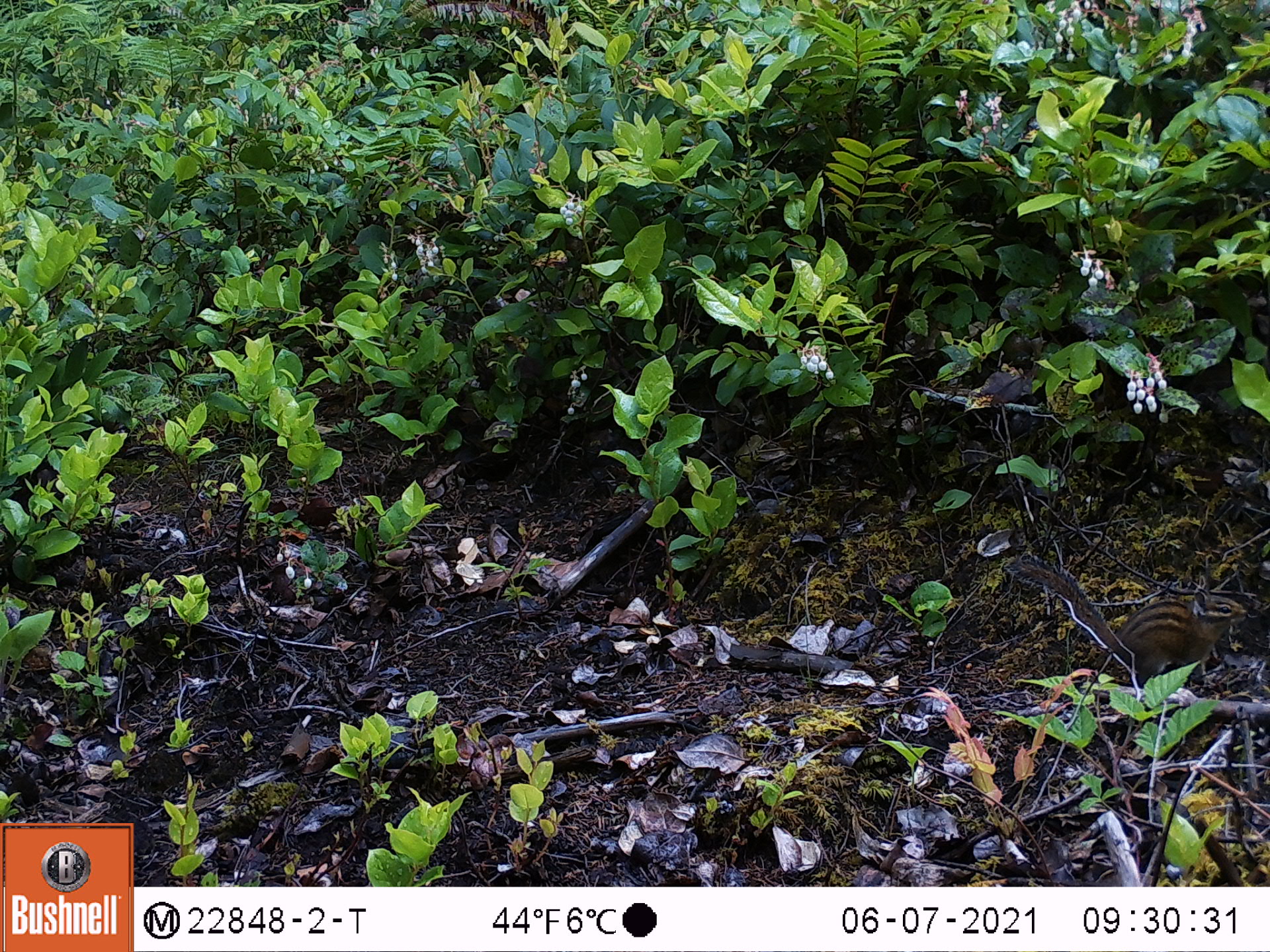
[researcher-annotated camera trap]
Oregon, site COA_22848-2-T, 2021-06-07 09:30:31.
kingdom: Animalia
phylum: Chordata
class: Mammalia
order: Rodentia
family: Sciuridae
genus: Neotamias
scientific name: Neotamias townsendii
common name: townsend's chipmunk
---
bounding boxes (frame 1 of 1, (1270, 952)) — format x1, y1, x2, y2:
townsend's chipmunk: 1000, 549, 1258, 697